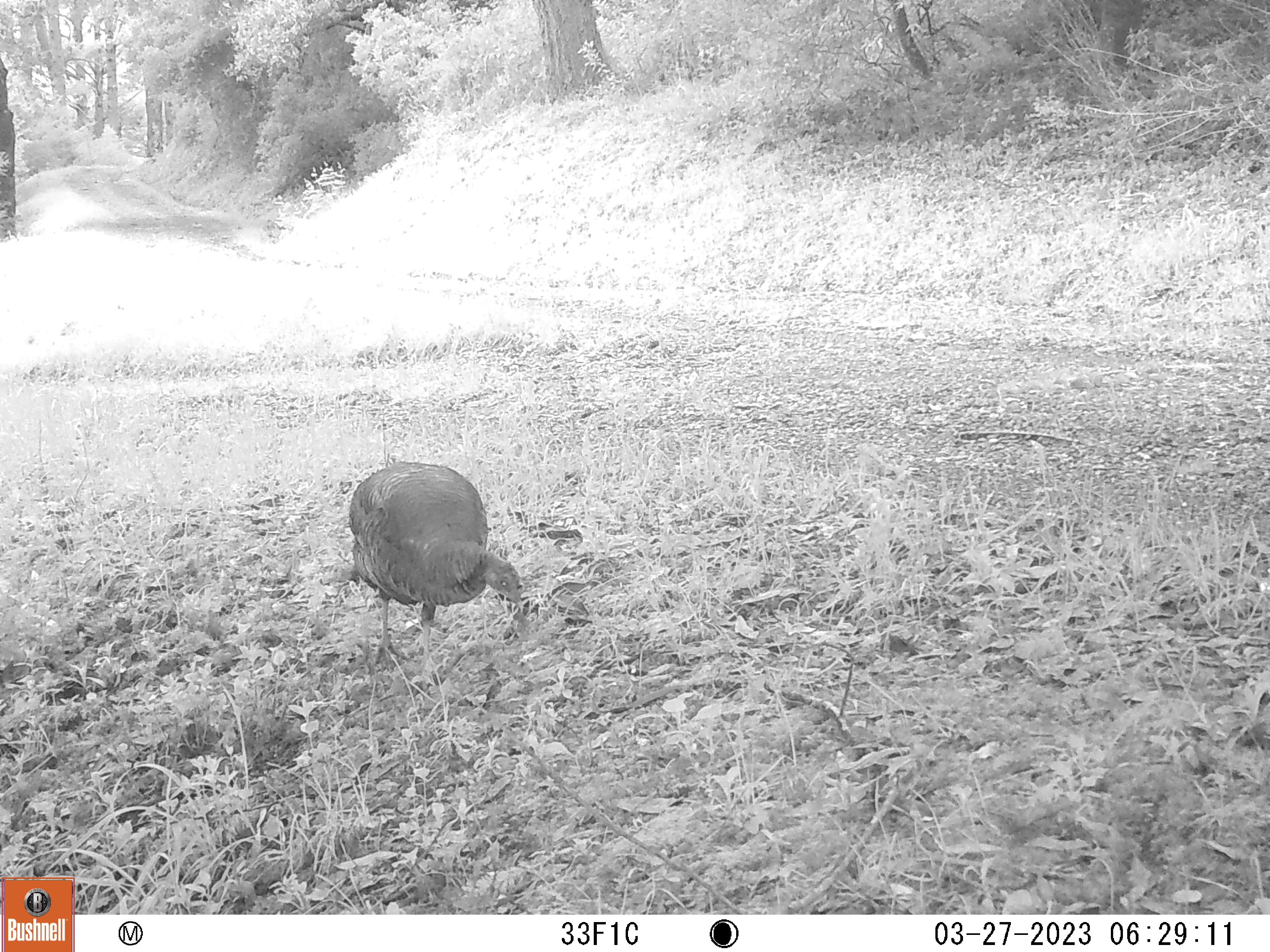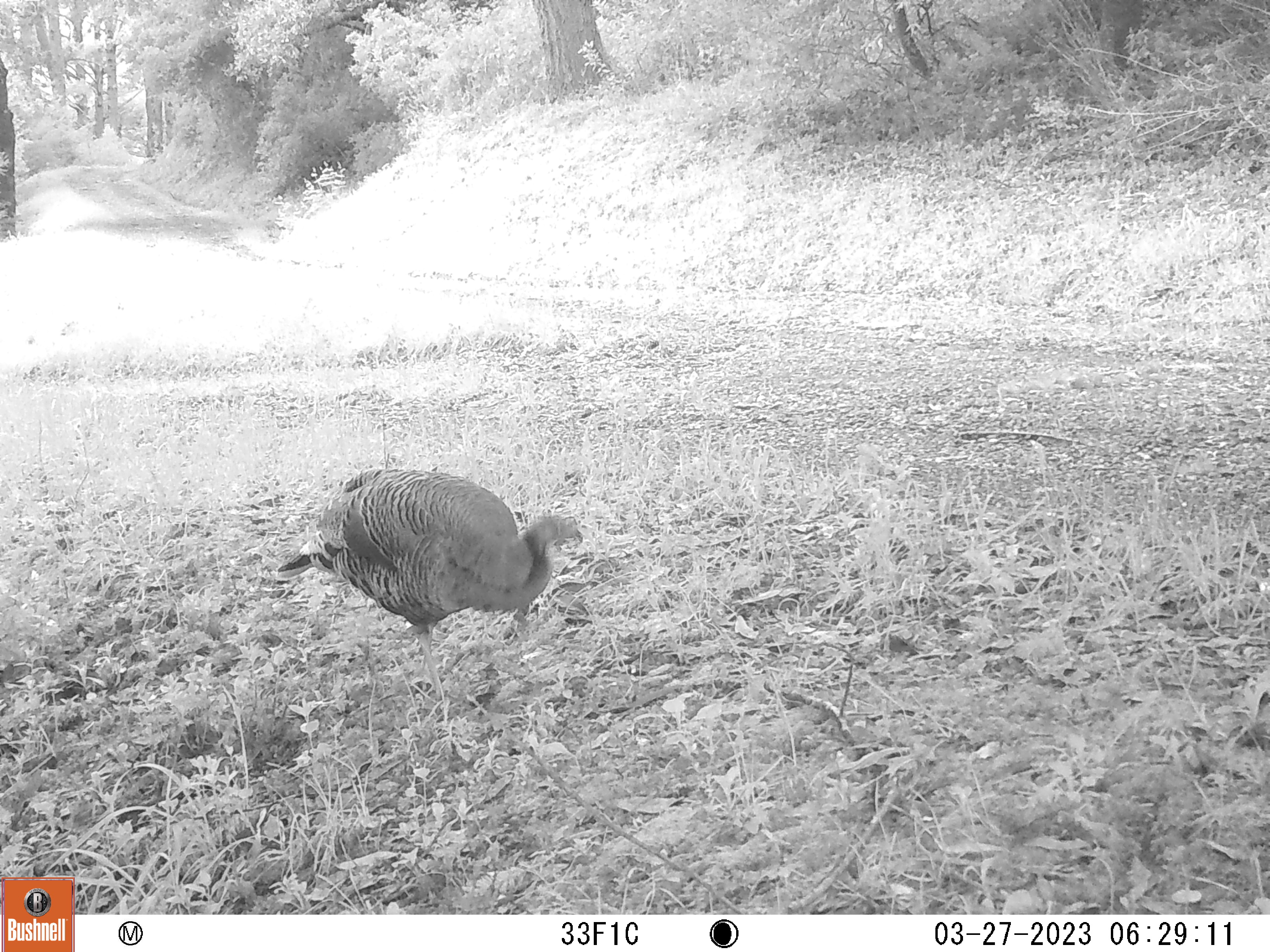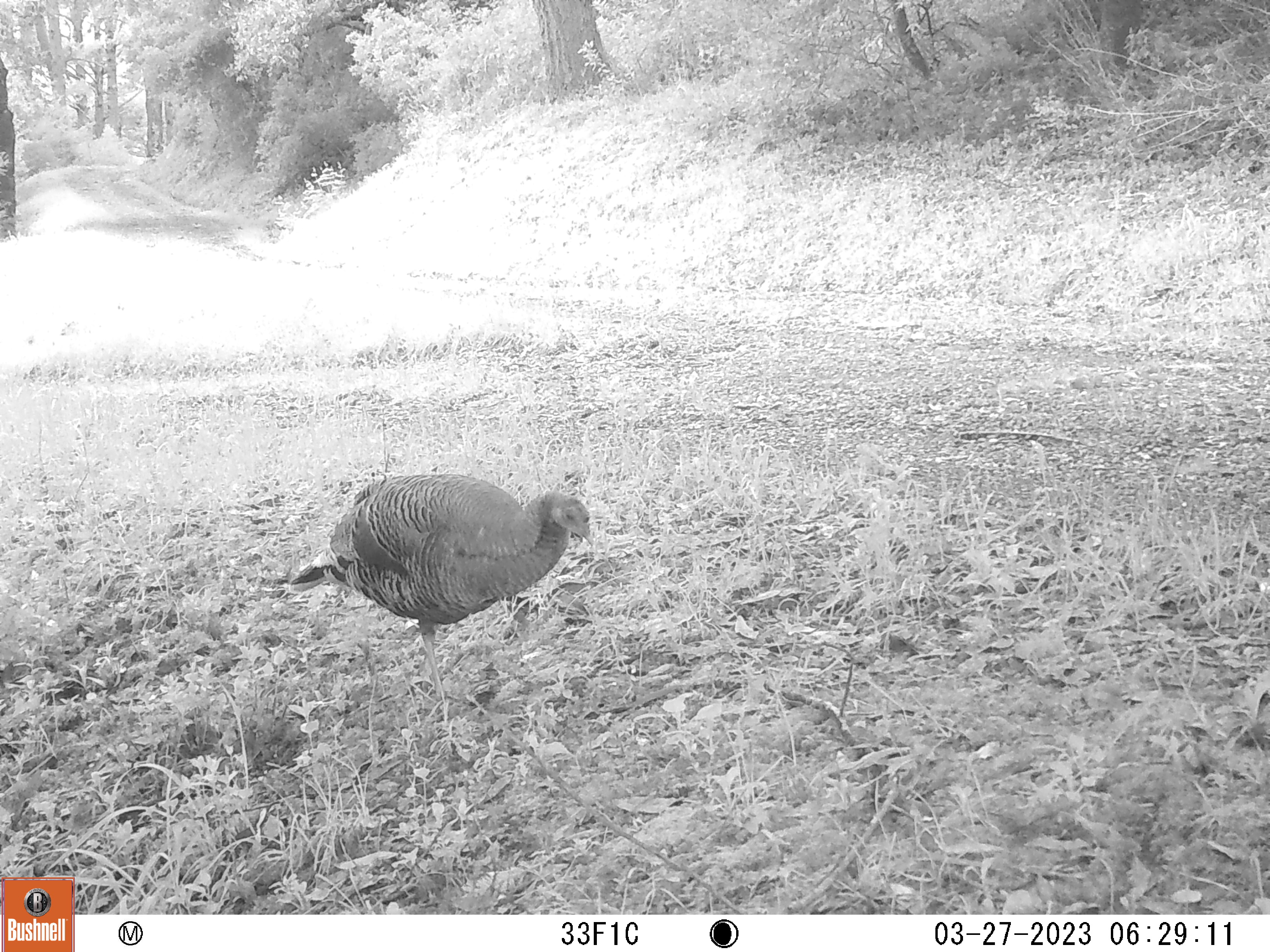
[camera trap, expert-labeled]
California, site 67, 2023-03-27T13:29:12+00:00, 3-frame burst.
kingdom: Animalia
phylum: Chordata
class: Aves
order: Galliformes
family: Phasianidae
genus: Meleagris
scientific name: Meleagris gallopavo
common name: turkey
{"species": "turkey (Meleagris gallopavo)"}